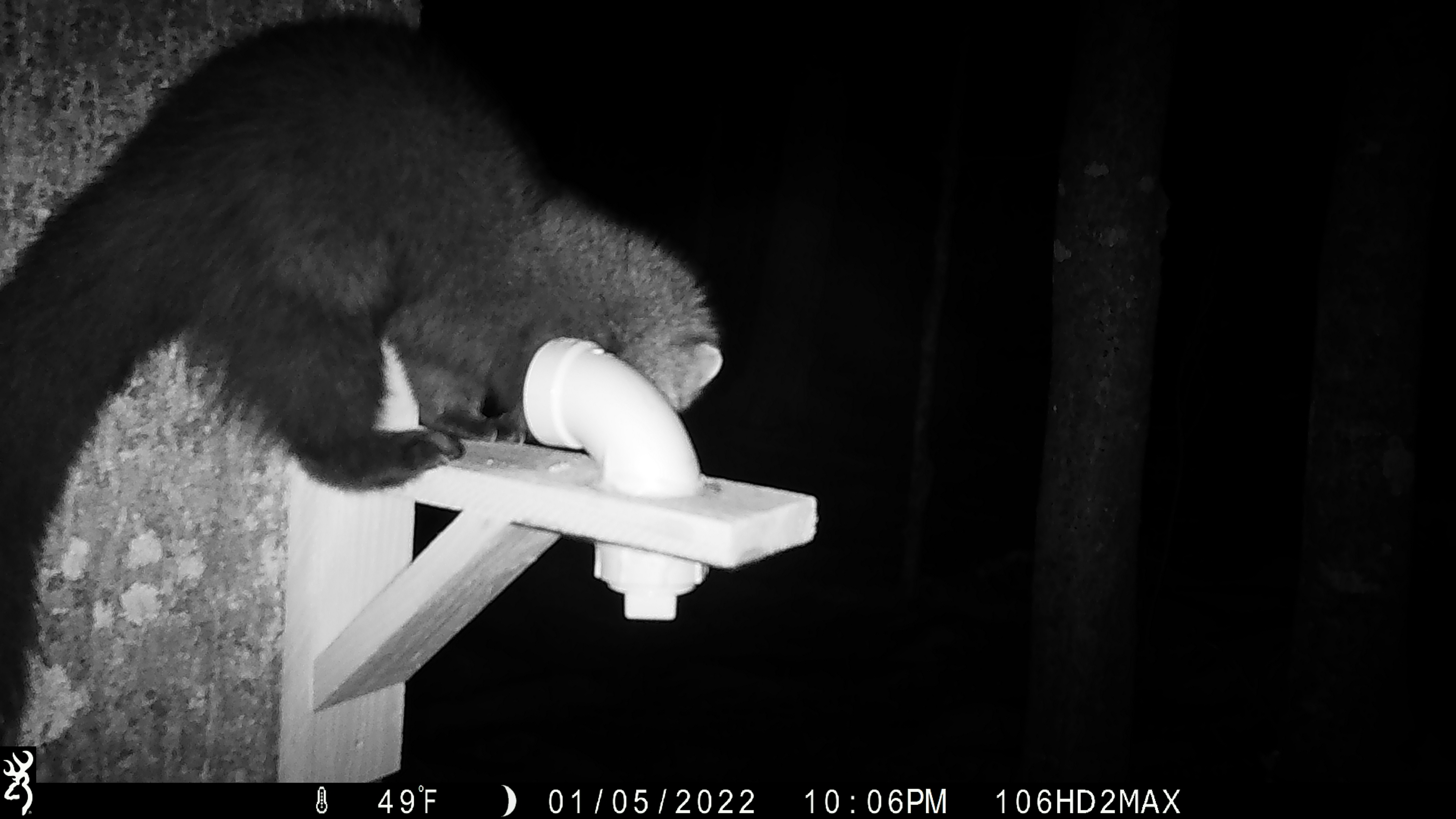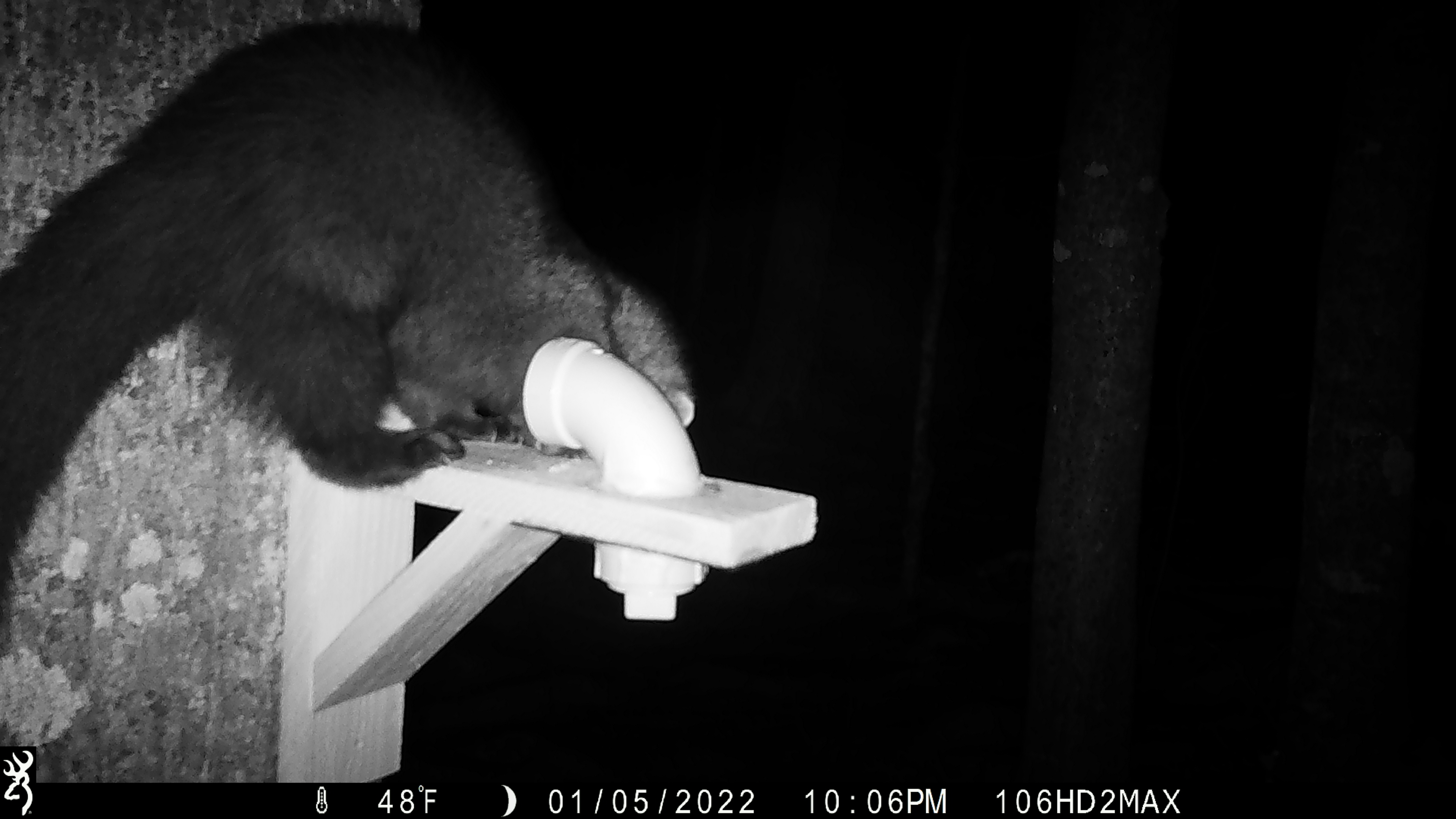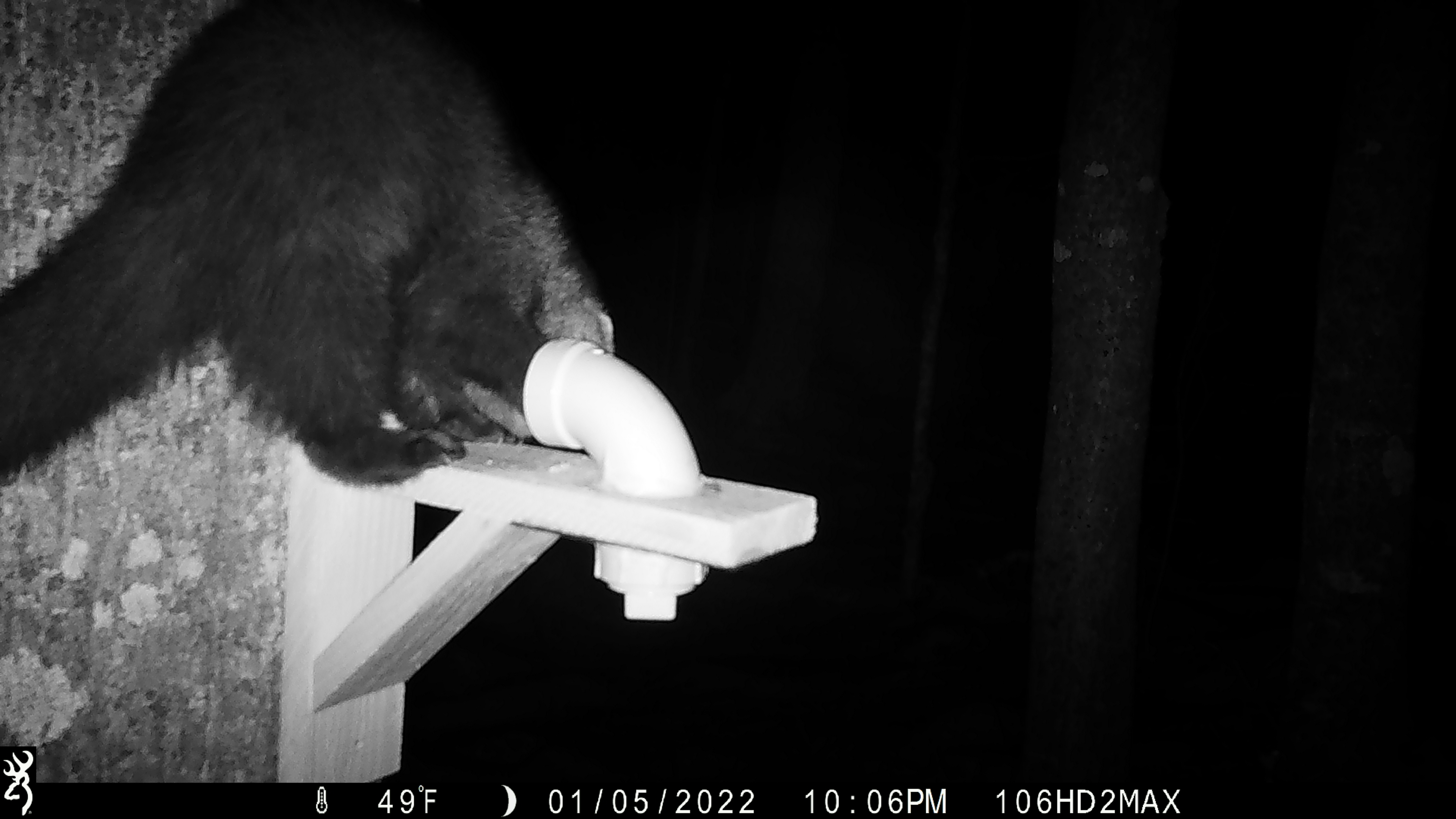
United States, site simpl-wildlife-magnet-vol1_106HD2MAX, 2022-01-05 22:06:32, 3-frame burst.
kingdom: Animalia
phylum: Chordata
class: Mammalia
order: Carnivora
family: Mustelidae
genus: Pekania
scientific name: Pekania pennanti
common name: fisher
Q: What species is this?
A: Fisher (Pekania pennanti).